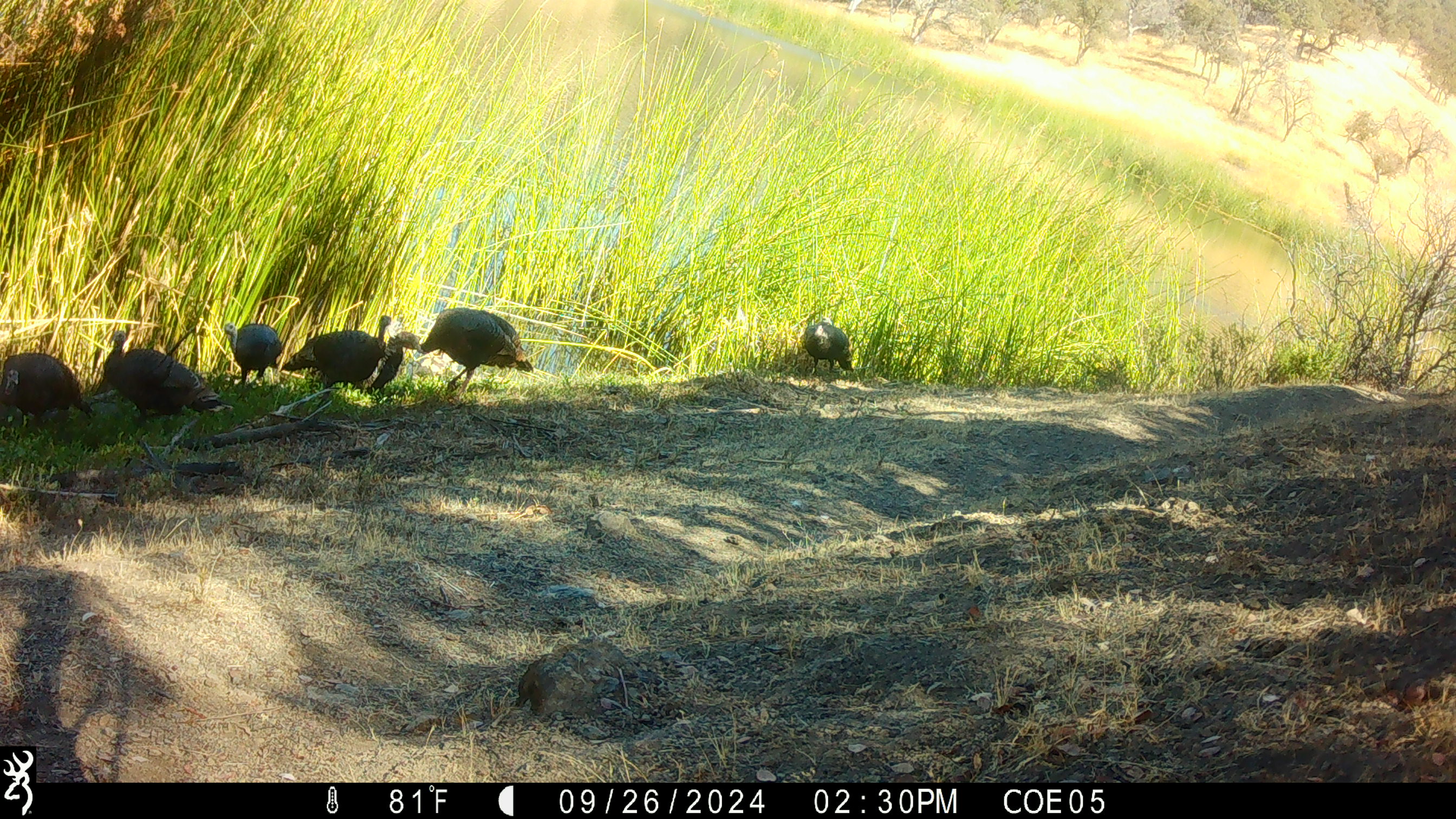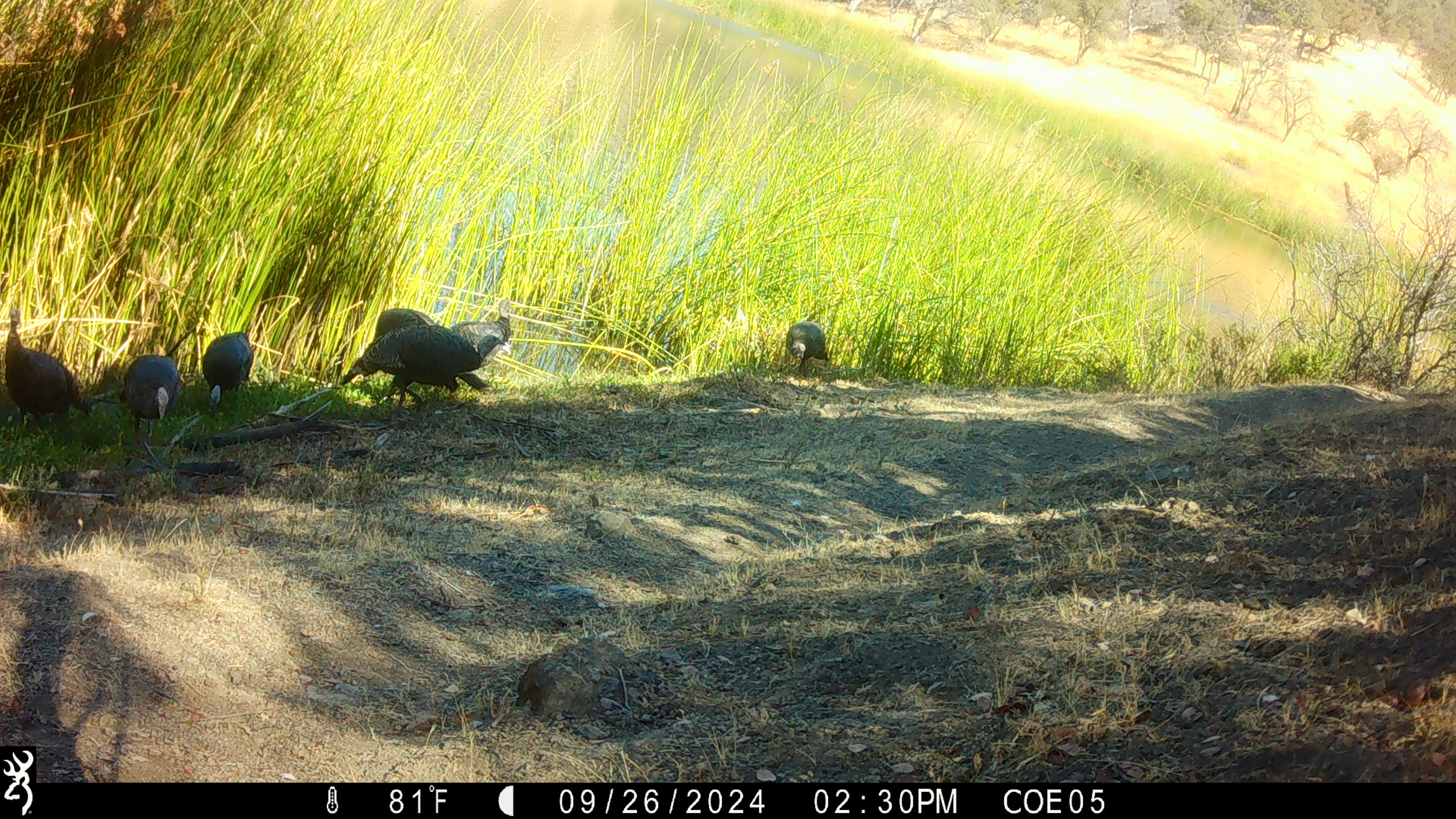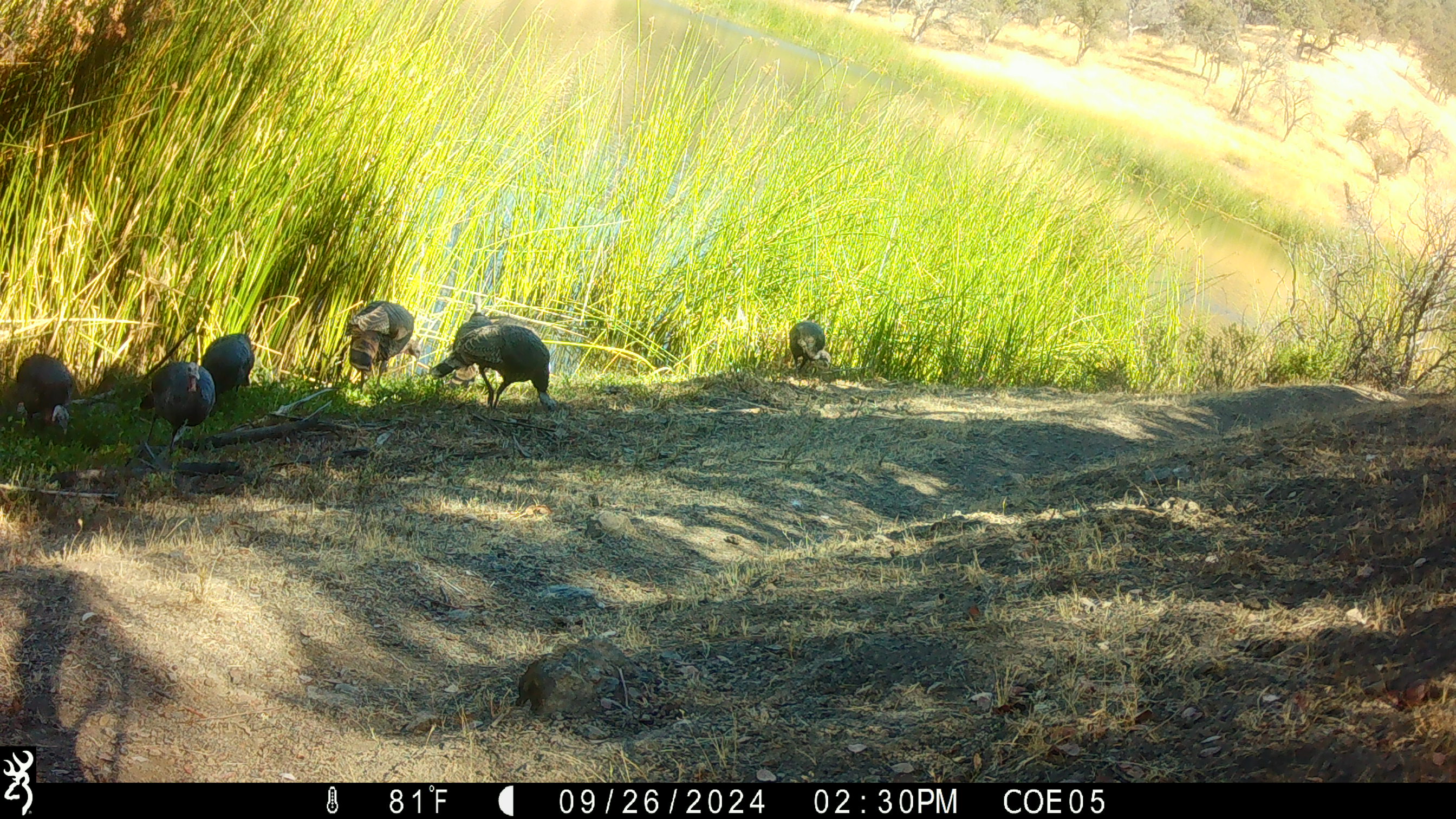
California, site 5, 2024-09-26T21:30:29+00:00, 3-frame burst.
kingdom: Animalia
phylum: Chordata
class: Aves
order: Galliformes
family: Phasianidae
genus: Meleagris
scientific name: Meleagris gallopavo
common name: turkey